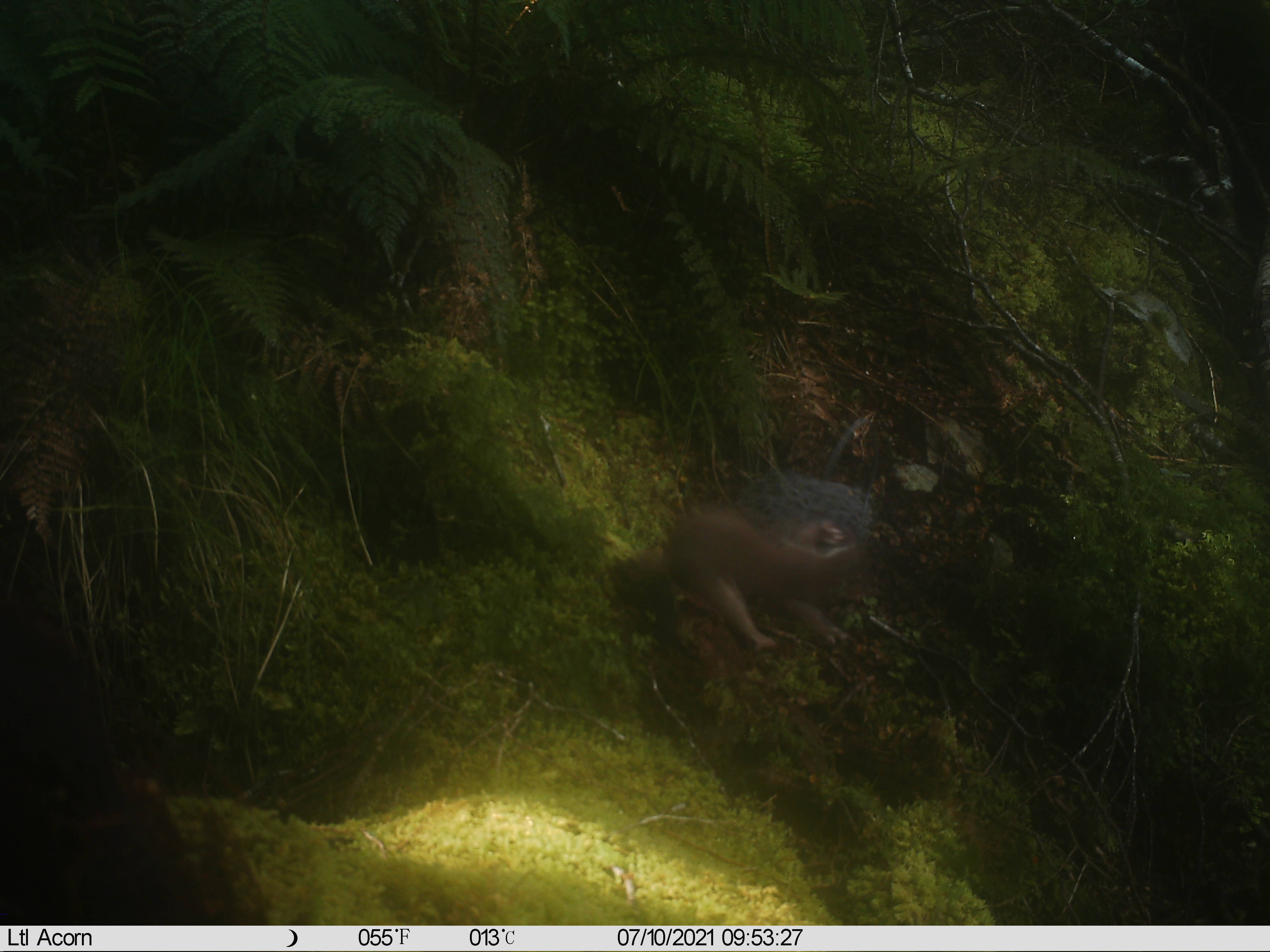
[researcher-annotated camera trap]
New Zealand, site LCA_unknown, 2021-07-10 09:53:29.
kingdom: Animalia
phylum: Chordata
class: Mammalia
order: Carnivora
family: Mustelidae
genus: Mustela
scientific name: Mustela erminea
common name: stoat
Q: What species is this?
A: Stoat (Mustela erminea).